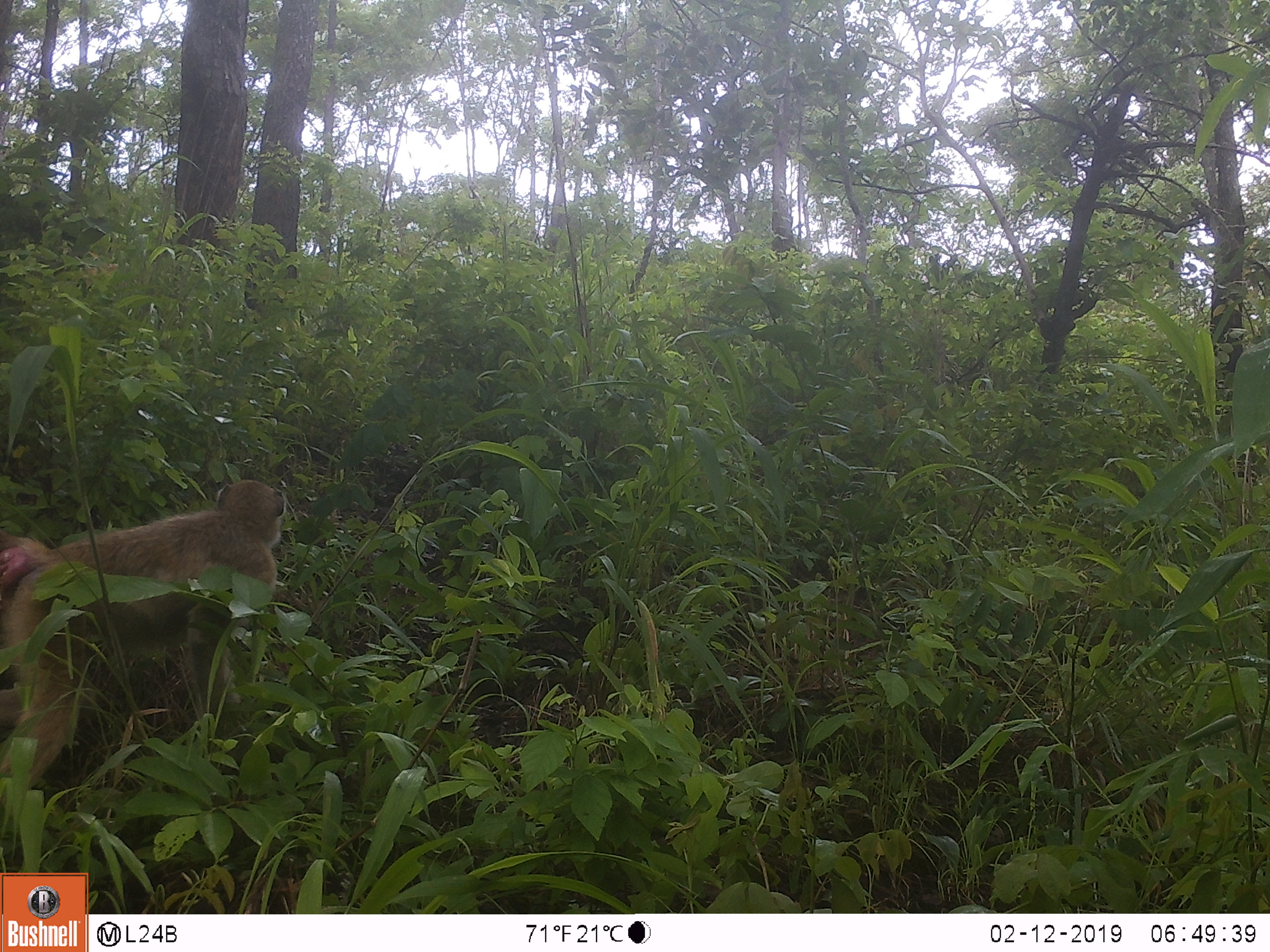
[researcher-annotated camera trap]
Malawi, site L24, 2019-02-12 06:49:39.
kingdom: Animalia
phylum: Chordata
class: Mammalia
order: Primates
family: Cercopithecidae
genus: Papio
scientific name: Papio cynocephalus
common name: yellow baboon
Yellow baboon (Papio cynocephalus), count 1.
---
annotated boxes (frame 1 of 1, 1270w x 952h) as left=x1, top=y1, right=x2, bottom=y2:
yellow baboon: left=0, top=475, right=298, bottom=781